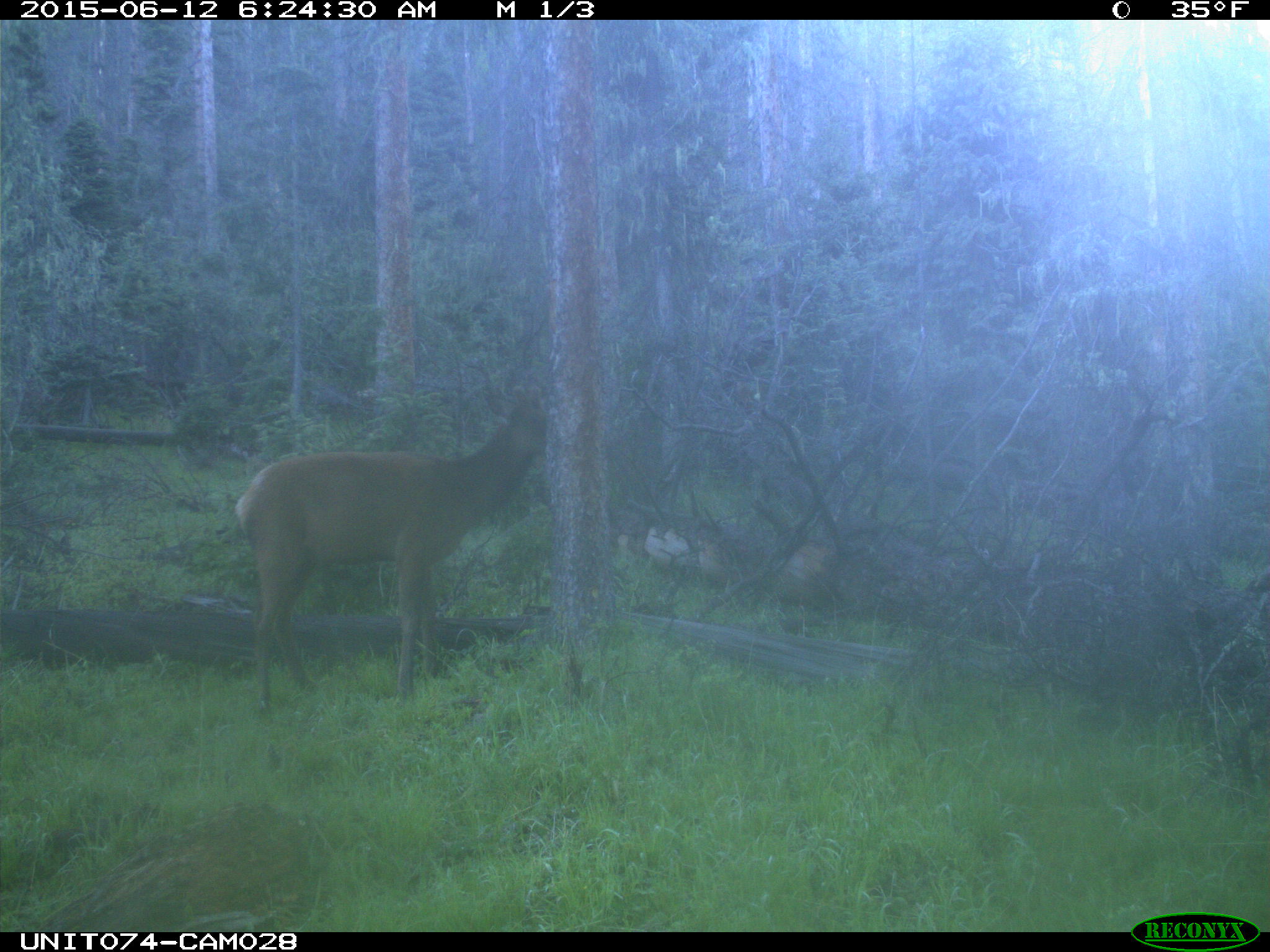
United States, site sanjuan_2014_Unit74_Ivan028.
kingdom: Animalia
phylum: Chordata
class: Mammalia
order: Artiodactyla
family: Cervidae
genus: Cervus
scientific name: Cervus elaphus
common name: red deer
Cervus elaphus (red deer).